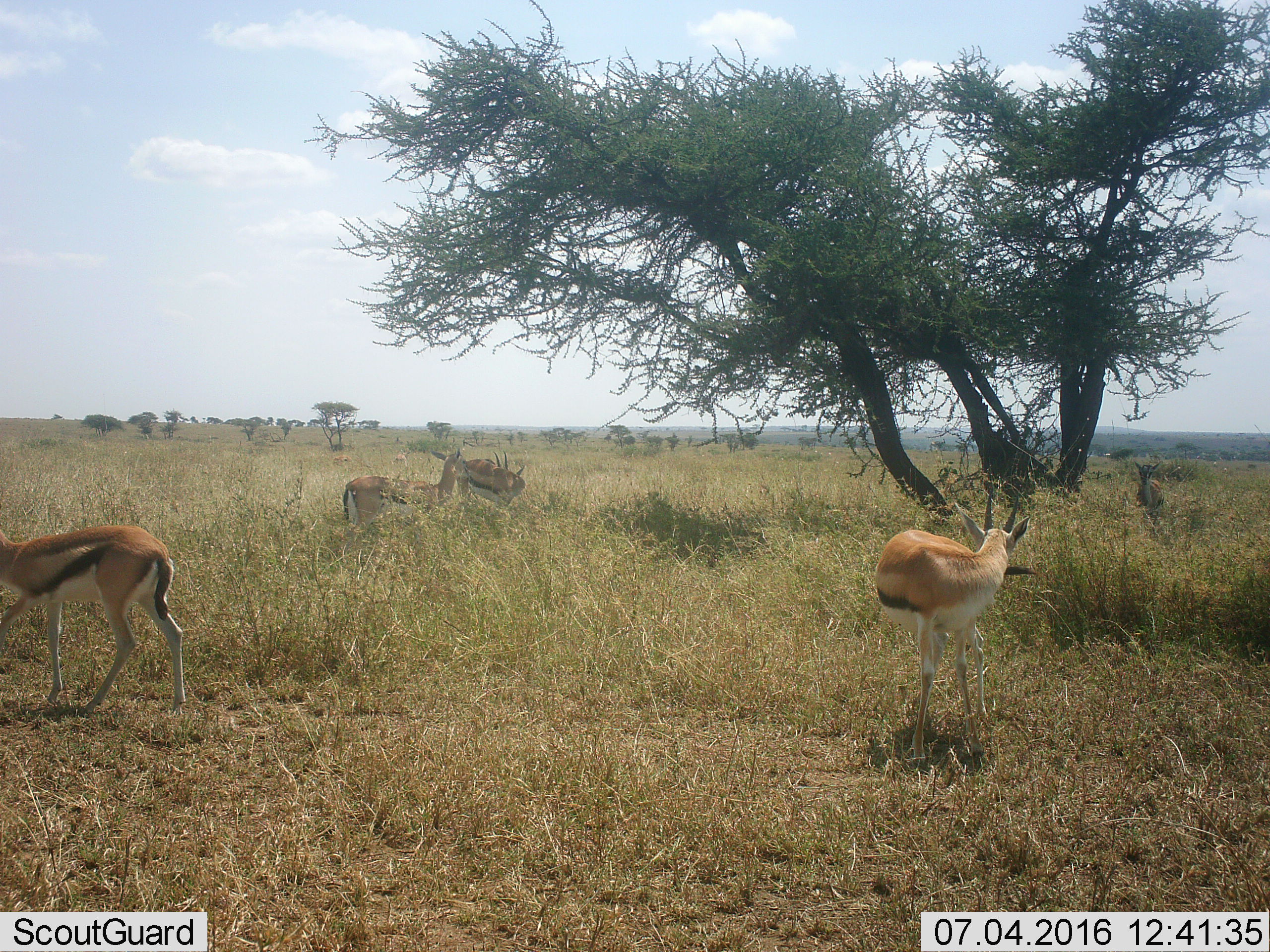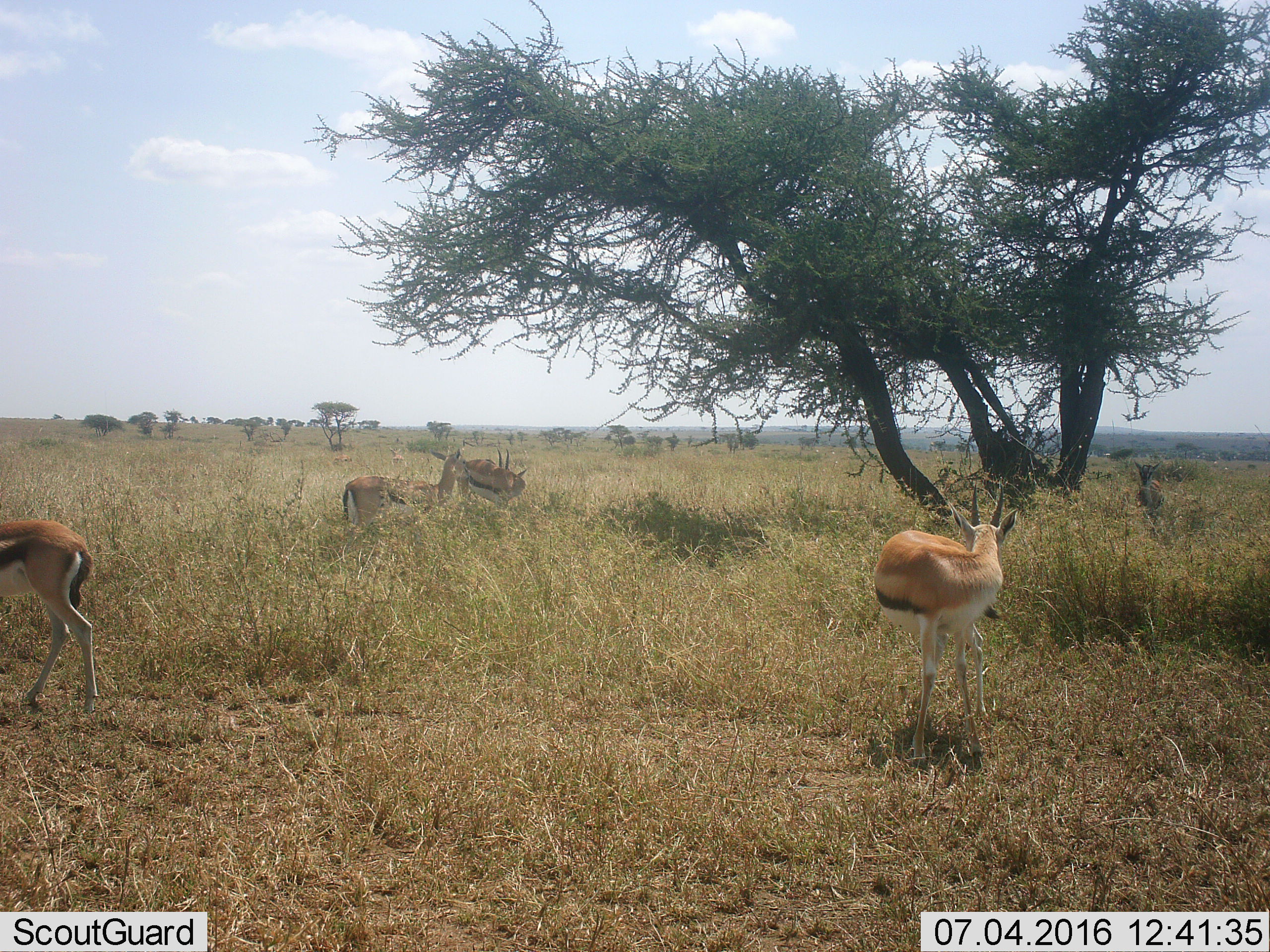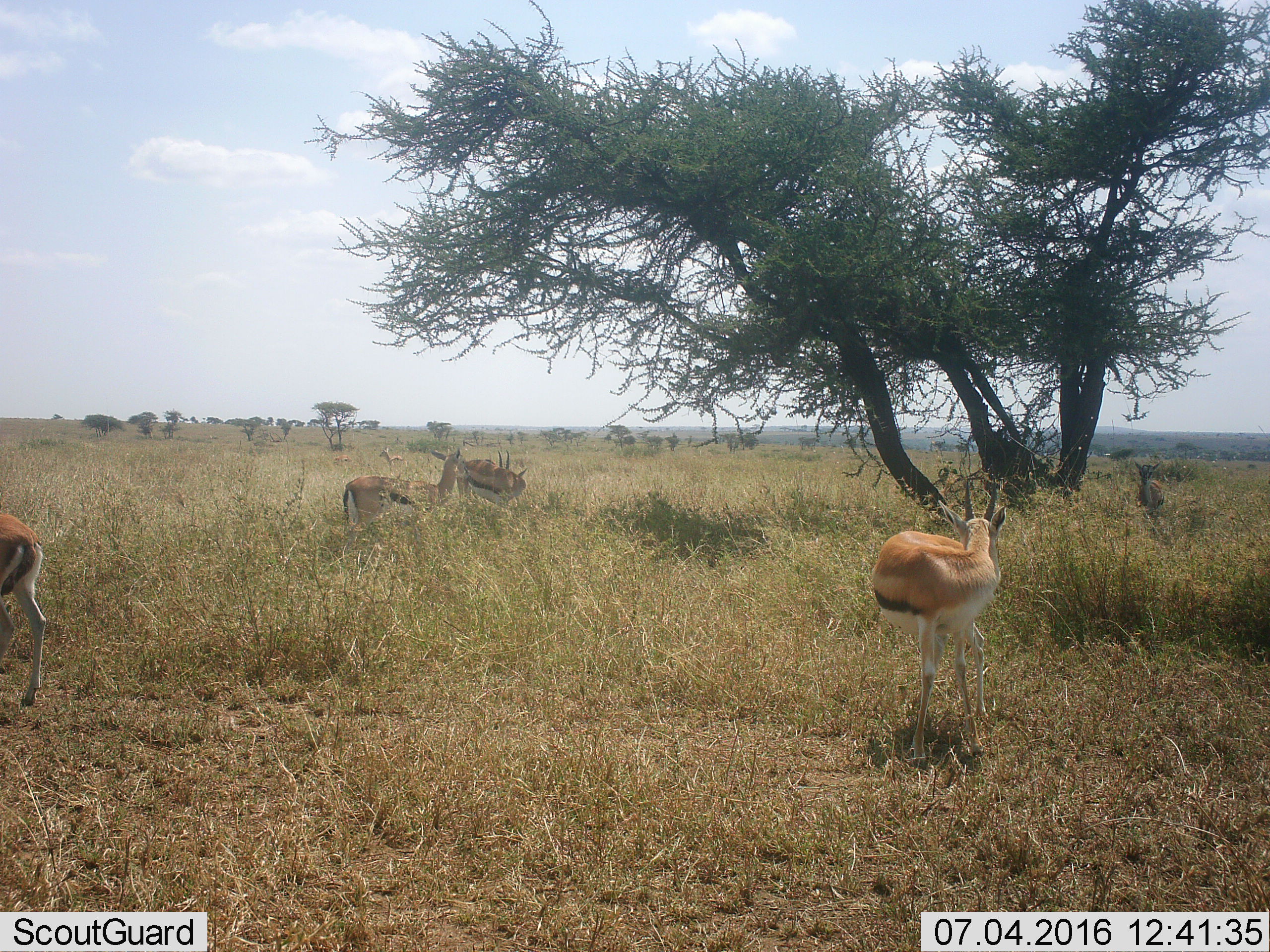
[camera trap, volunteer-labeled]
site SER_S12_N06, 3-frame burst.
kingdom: Animalia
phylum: Chordata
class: Mammalia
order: Artiodactyla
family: Bovidae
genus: Eudorcas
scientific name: Eudorcas thomsonii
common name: thomson's gazelle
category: gazellethomsons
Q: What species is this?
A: Gazellethomsons (thomson's gazelle) (Eudorcas thomsonii).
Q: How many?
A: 6.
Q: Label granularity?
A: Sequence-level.